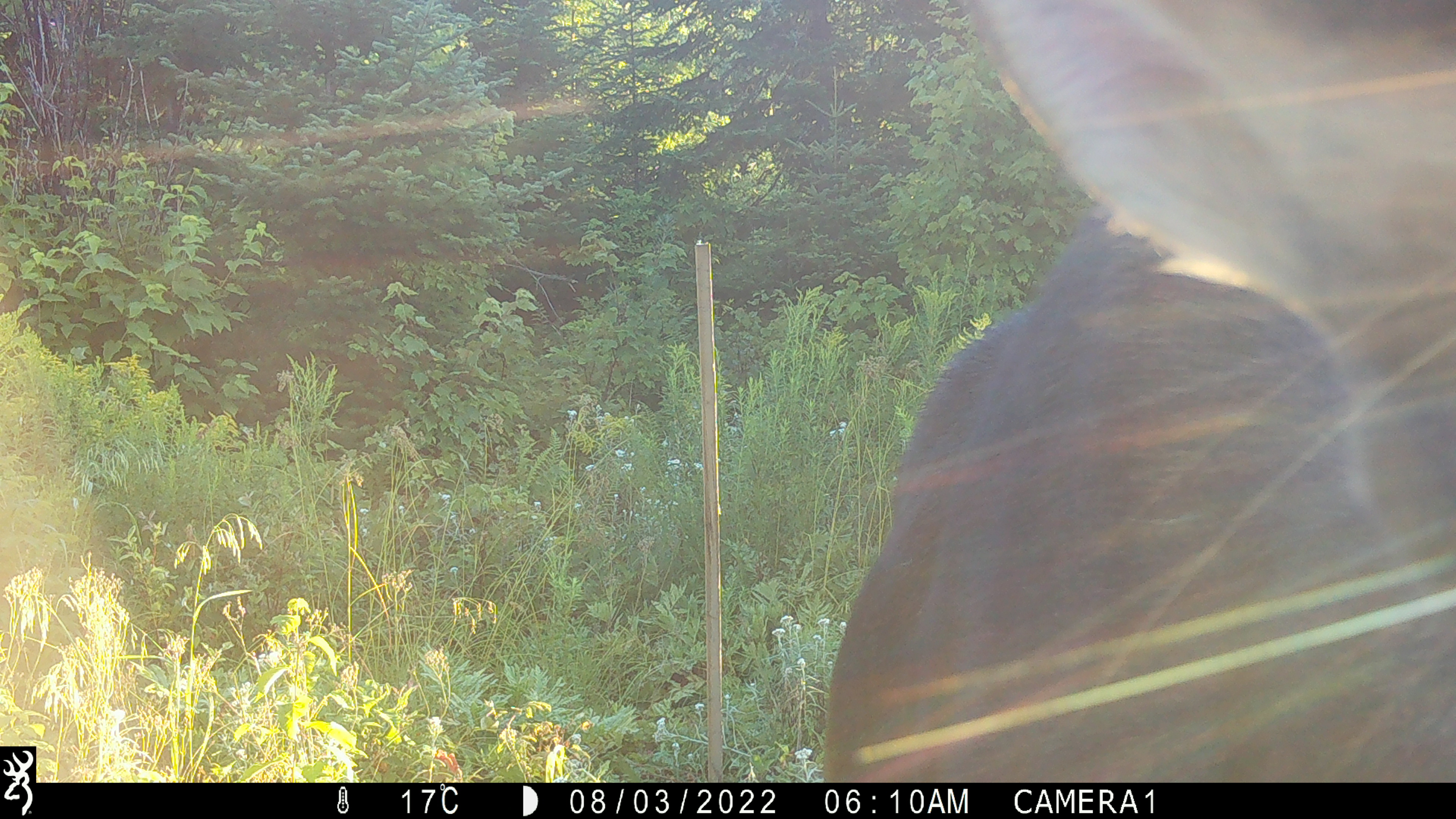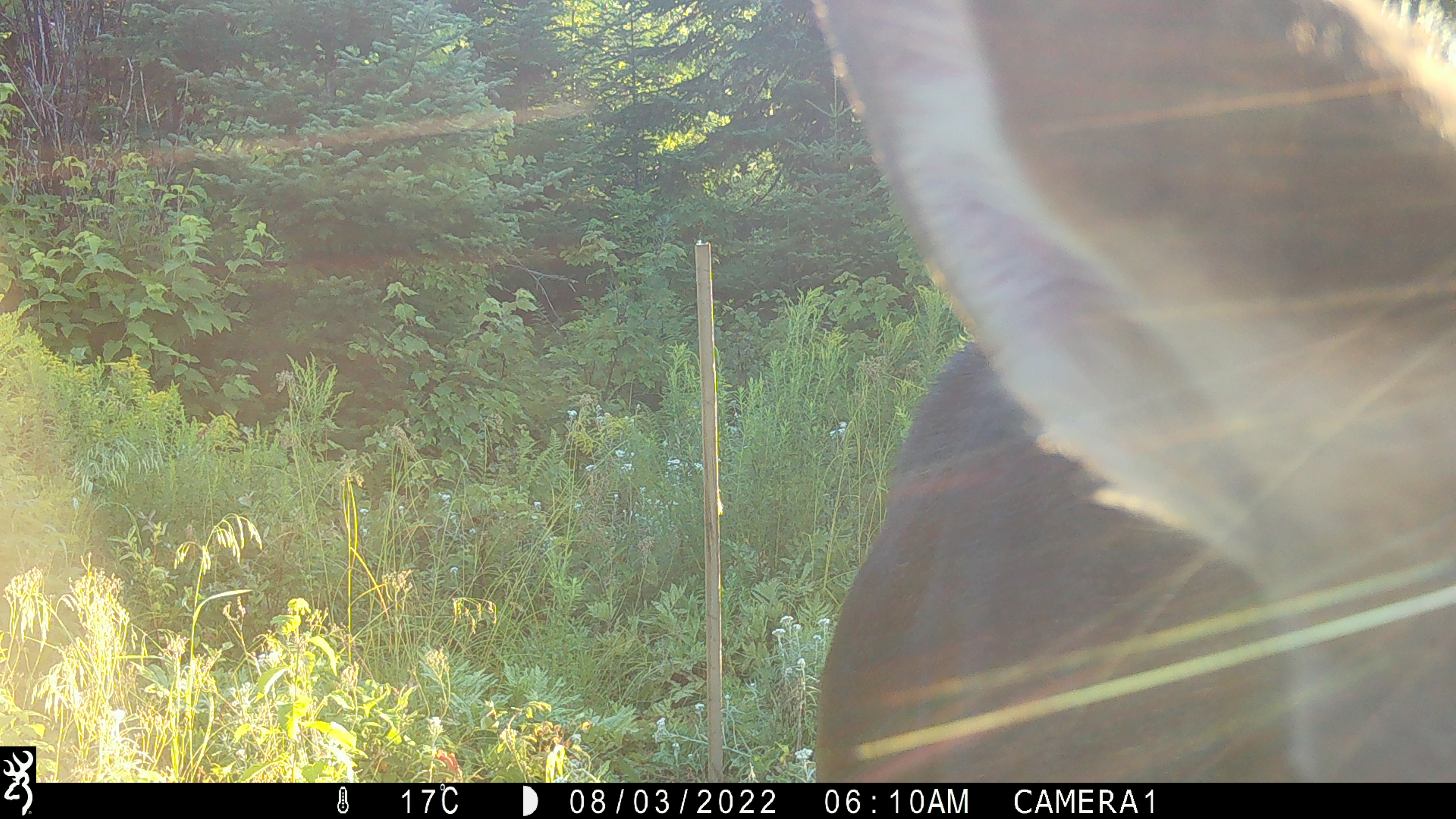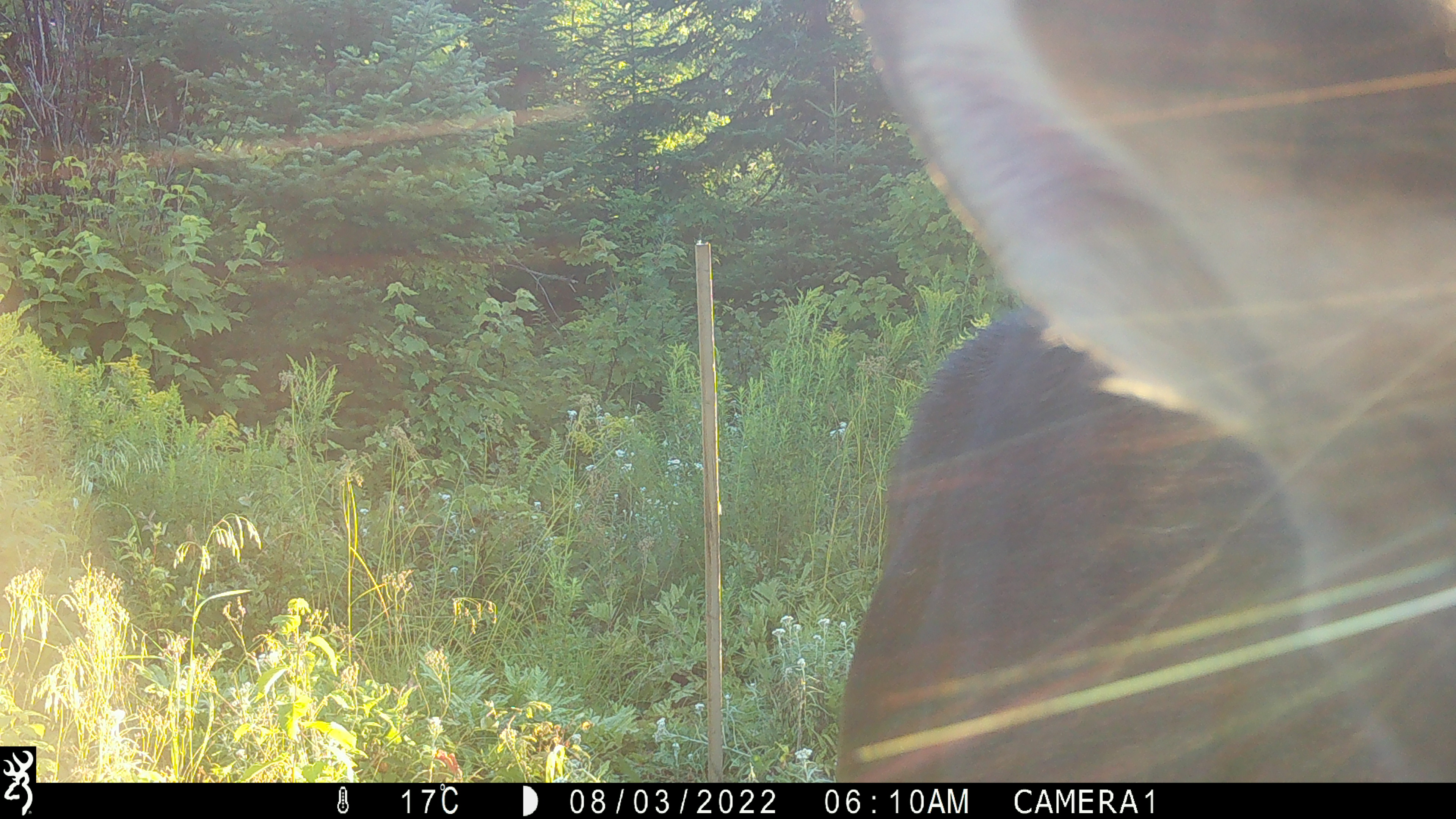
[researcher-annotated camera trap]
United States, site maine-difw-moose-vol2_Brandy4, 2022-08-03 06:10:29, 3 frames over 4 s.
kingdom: Animalia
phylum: Chordata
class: Mammalia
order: Artiodactyla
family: Cervidae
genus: Alces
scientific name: Alces alces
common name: moose